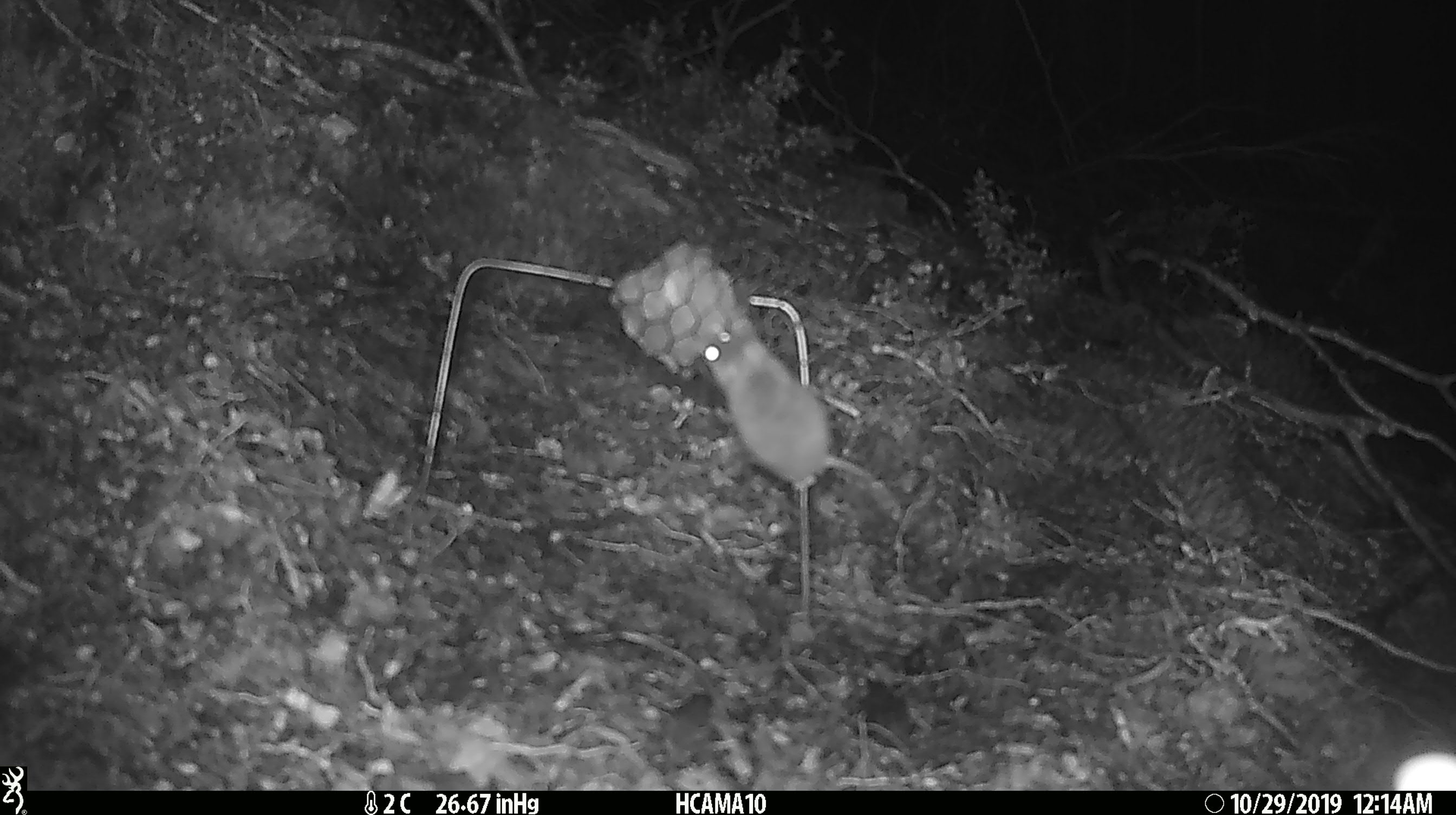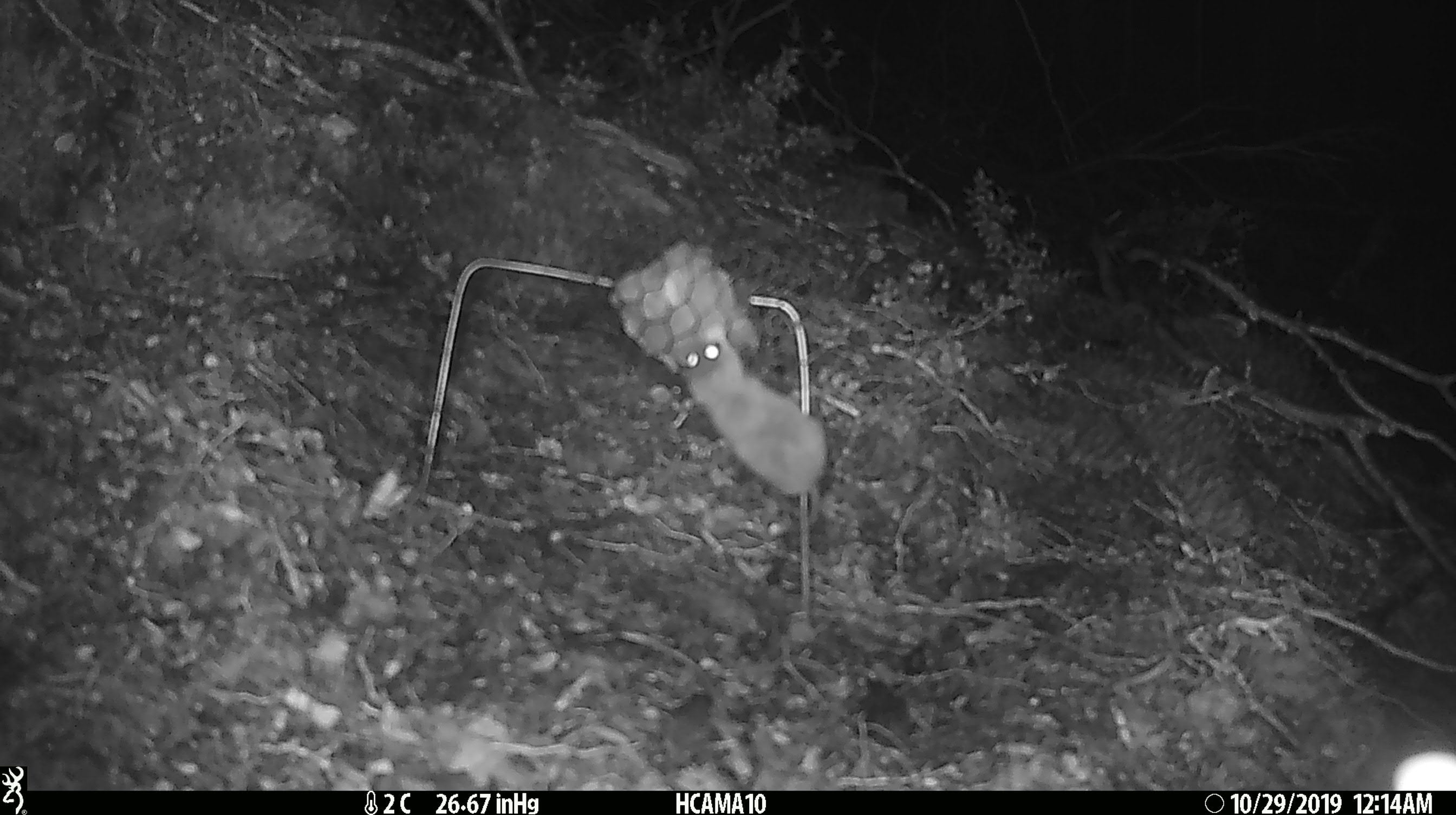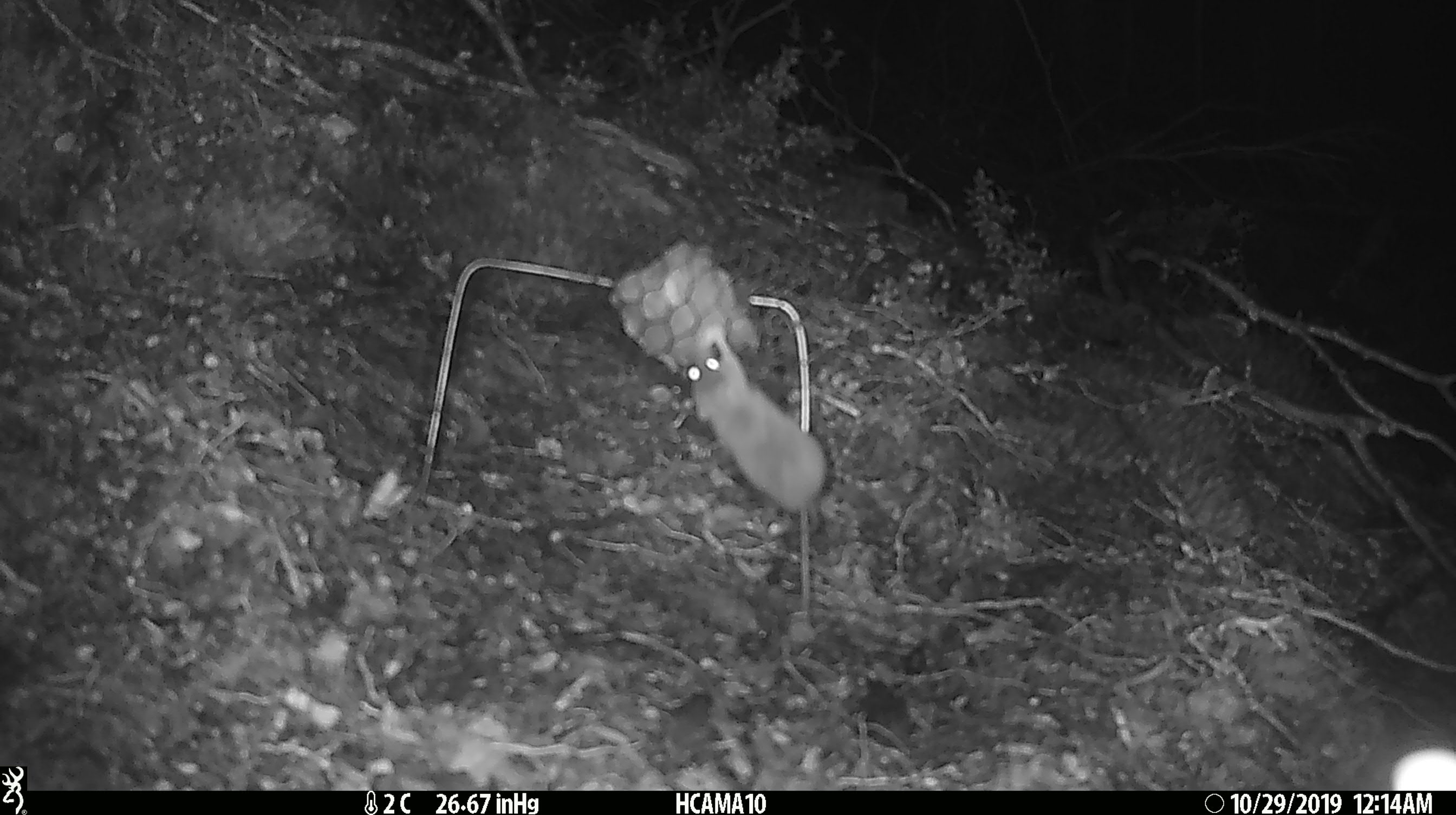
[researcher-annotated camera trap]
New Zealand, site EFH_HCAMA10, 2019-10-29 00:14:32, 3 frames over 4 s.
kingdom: Animalia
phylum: Chordata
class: Mammalia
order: Rodentia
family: Muridae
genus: Mus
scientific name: Mus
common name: mouse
Mouse (Mus).